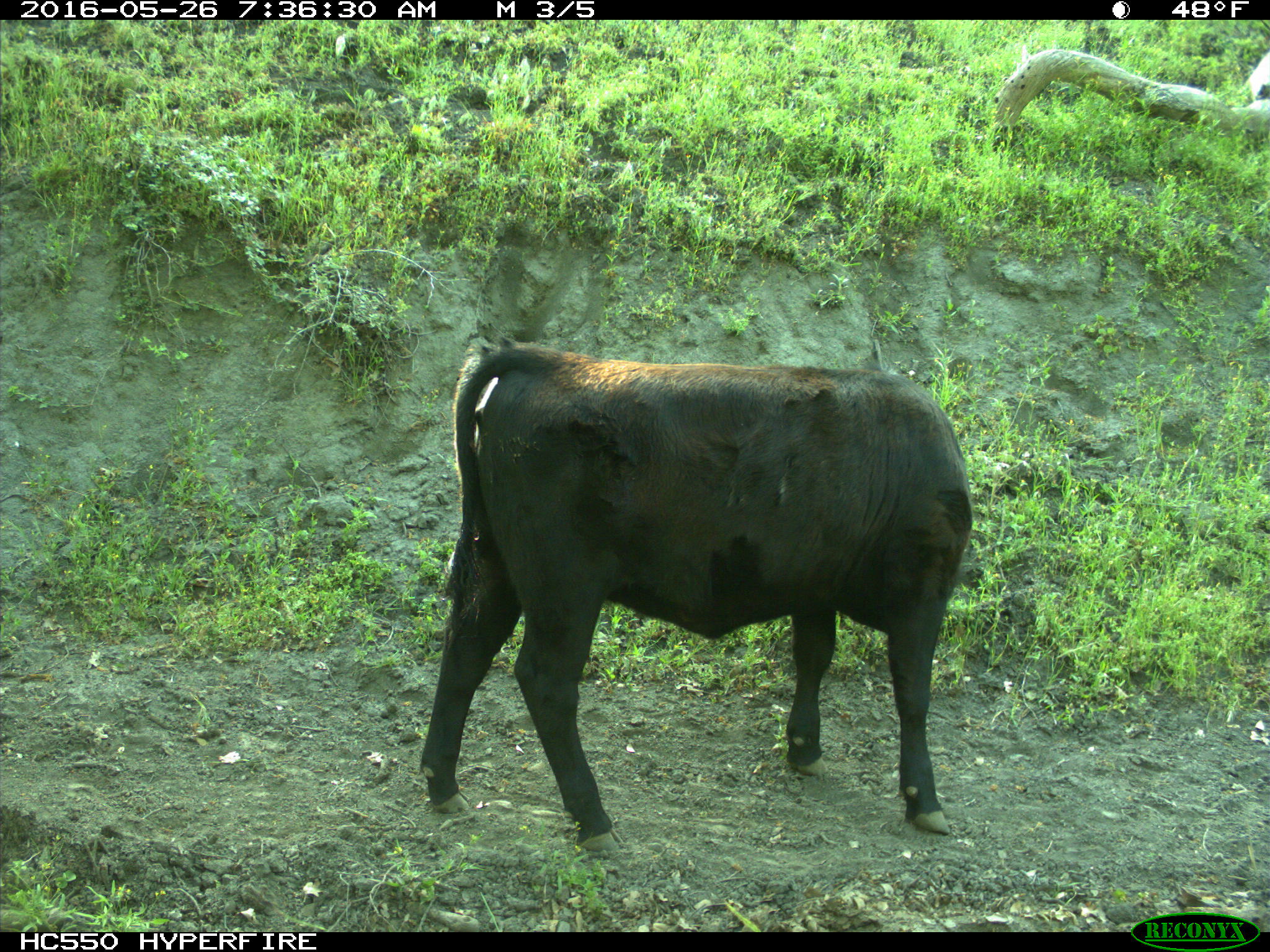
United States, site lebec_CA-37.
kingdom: Animalia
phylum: Chordata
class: Mammalia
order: Artiodactyla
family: Bovidae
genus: Bos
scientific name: Bos taurus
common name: domestic cow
Bos taurus (domestic cow).